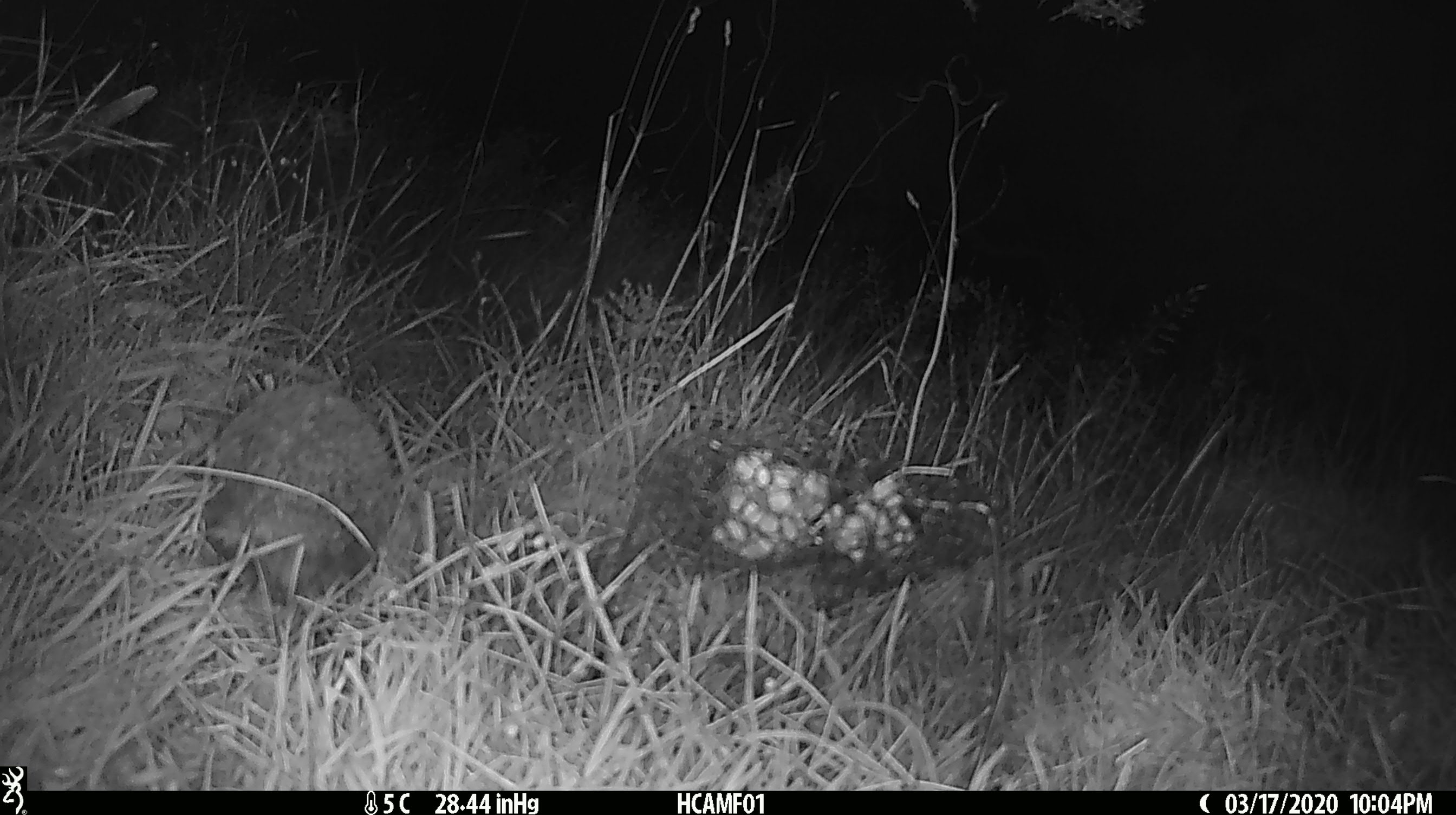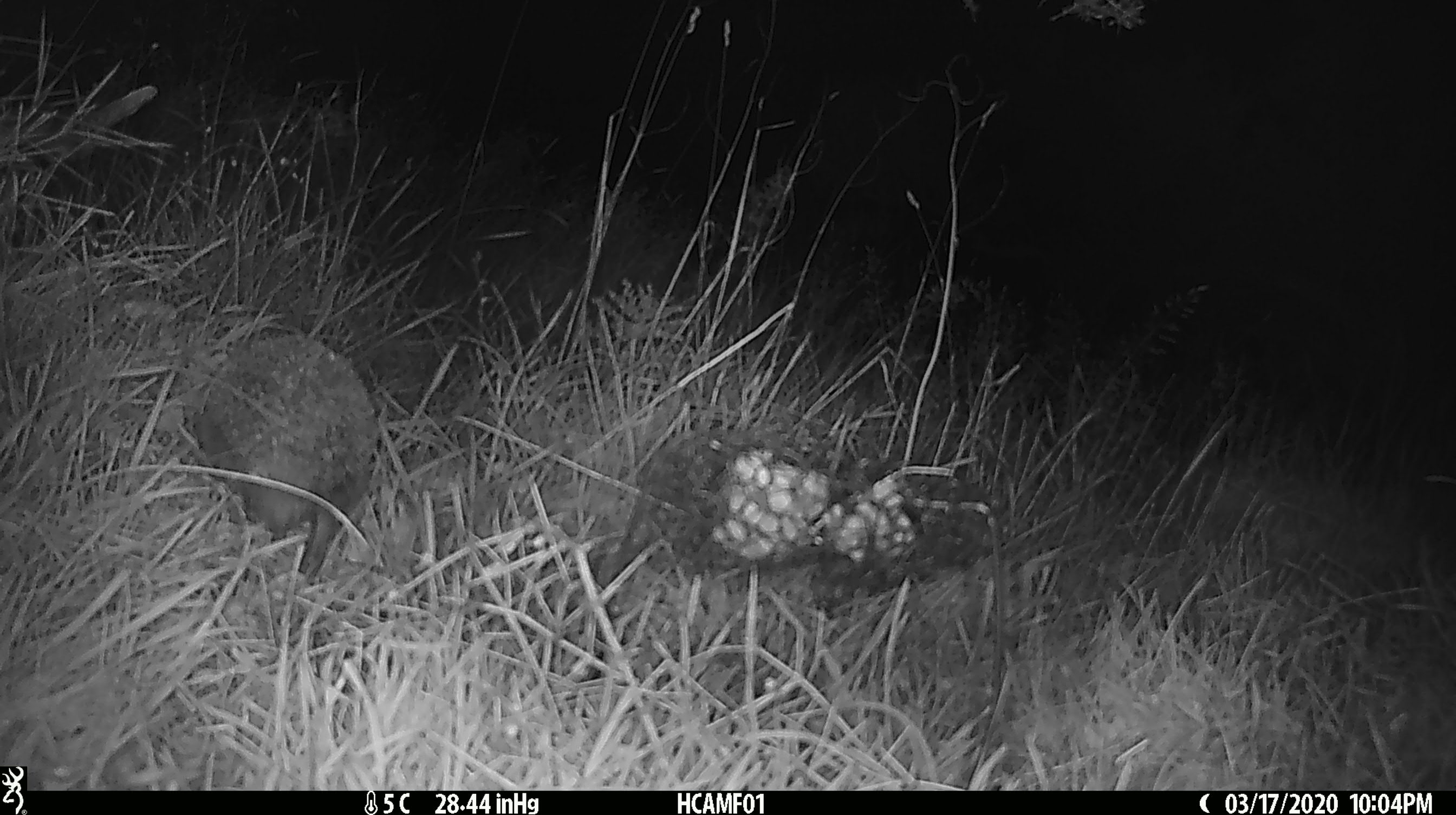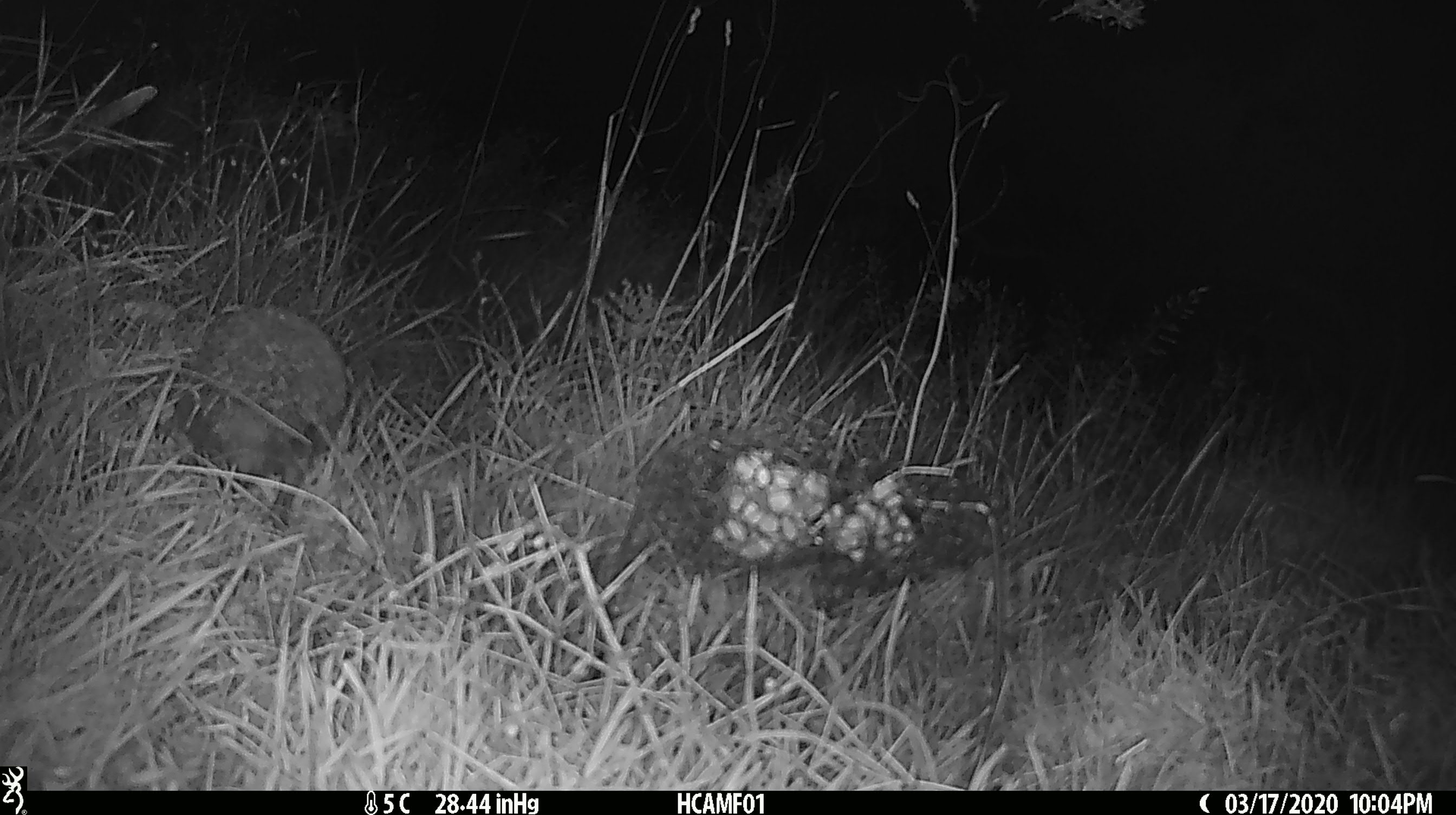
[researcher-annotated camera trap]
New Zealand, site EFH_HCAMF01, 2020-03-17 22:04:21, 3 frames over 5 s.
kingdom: Animalia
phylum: Chordata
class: Mammalia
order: Eulipotyphla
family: Erinaceidae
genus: Erinaceus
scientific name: Erinaceus europaeus europaeus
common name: european hedgehog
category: hedgehog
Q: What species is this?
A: Hedgehog (european hedgehog) (Erinaceus europaeus europaeus).